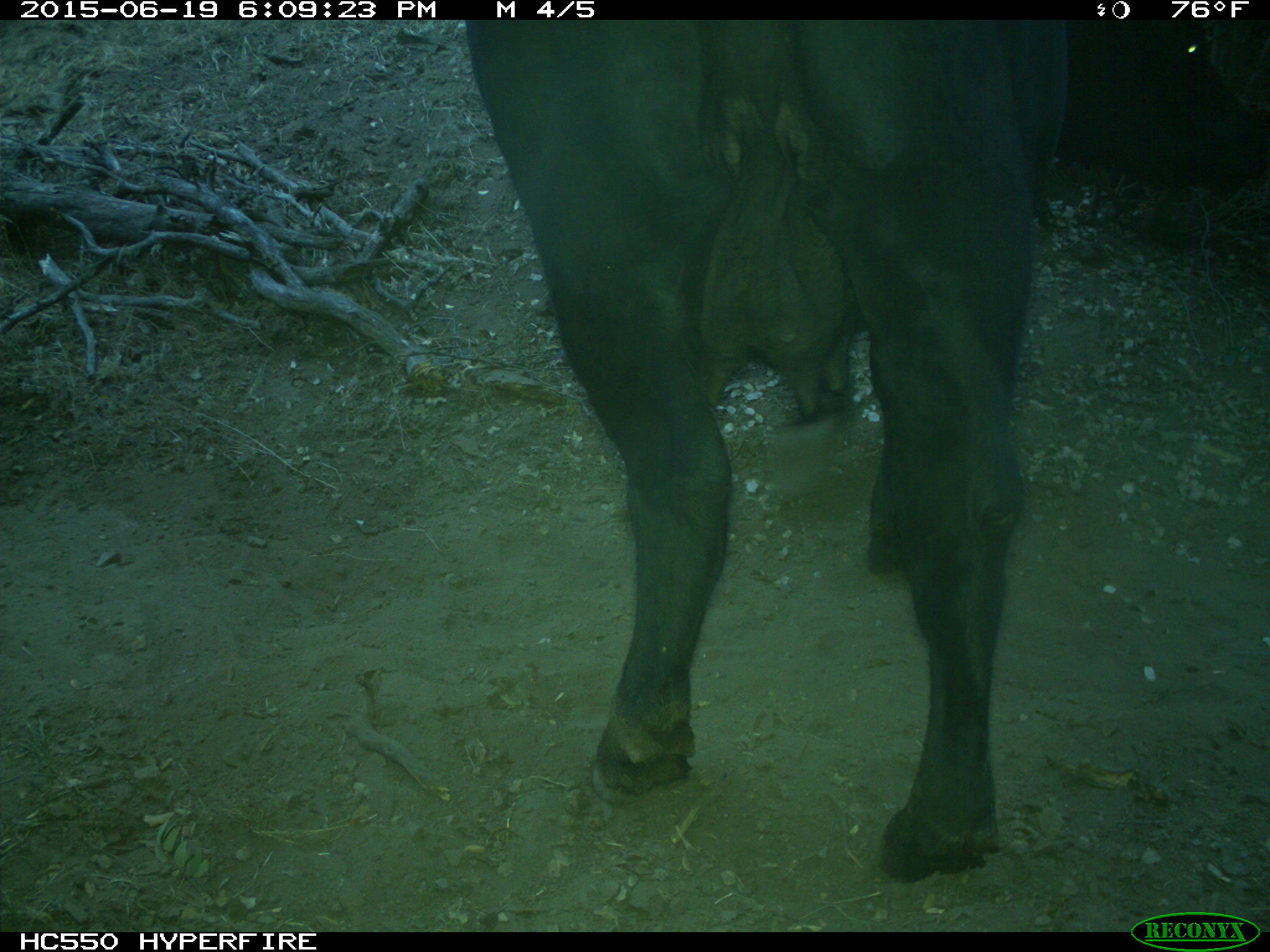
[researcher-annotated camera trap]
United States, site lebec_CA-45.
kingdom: Animalia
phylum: Chordata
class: Mammalia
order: Artiodactyla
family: Bovidae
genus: Bos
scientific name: Bos taurus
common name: domestic cow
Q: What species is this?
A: Bos taurus (domestic cow).